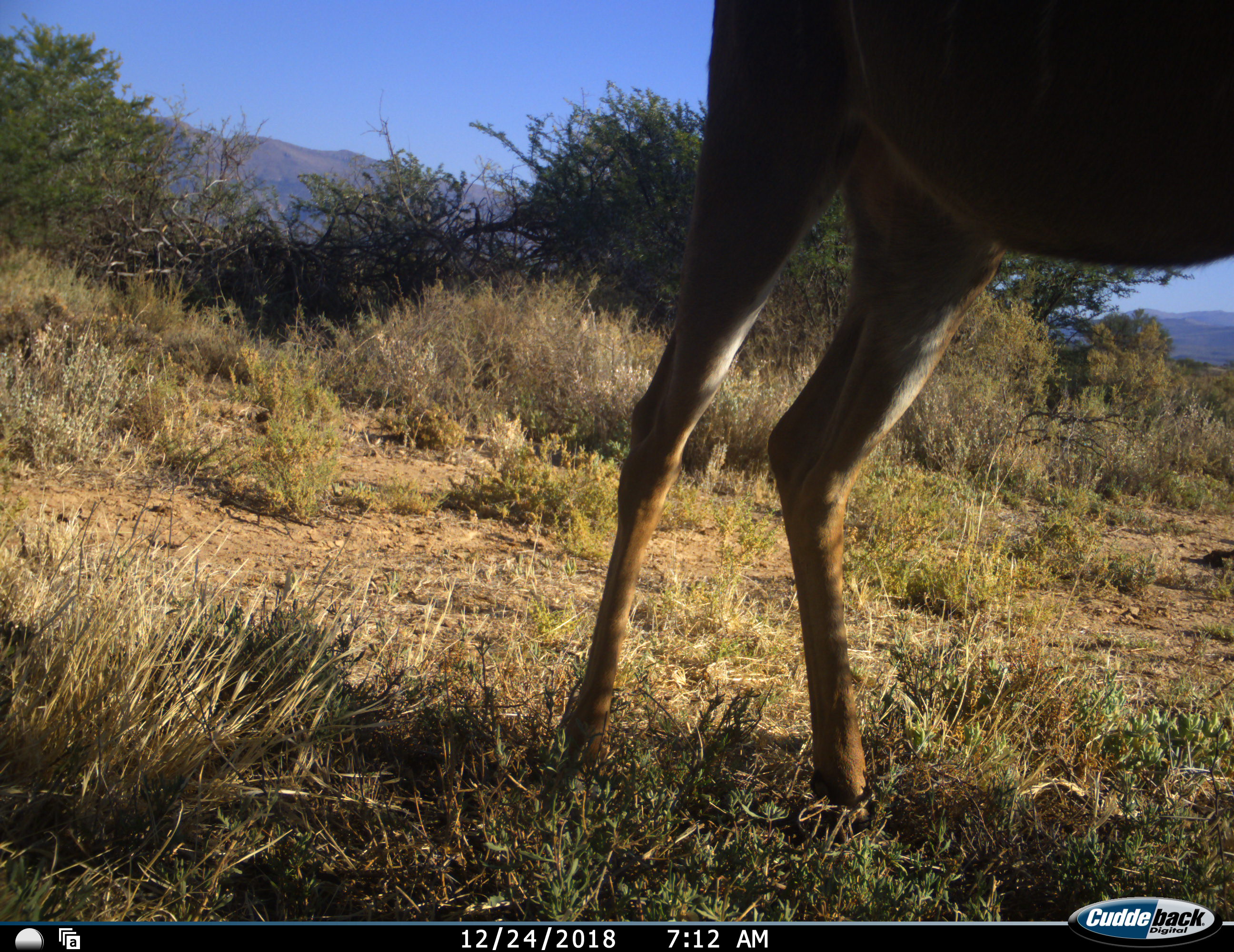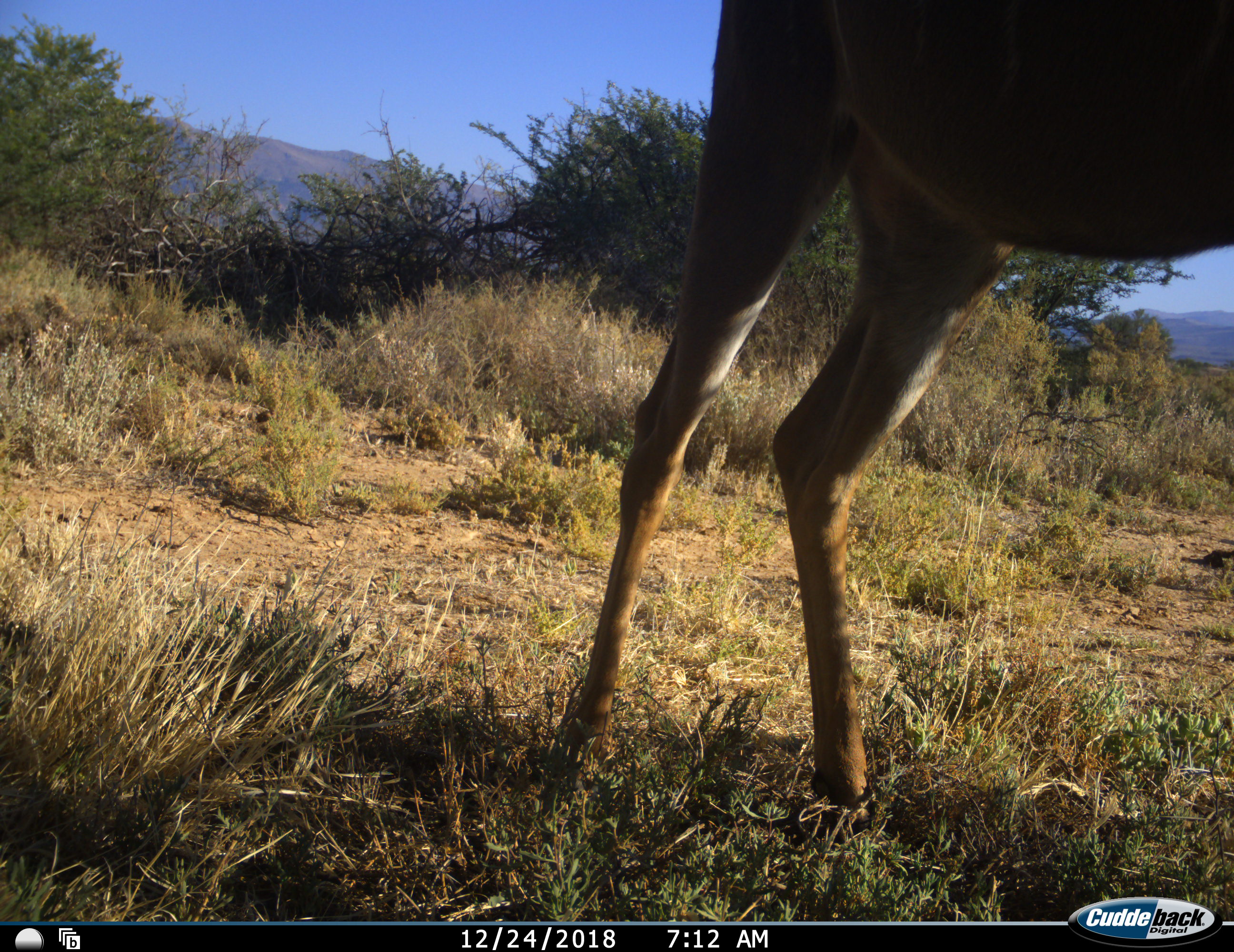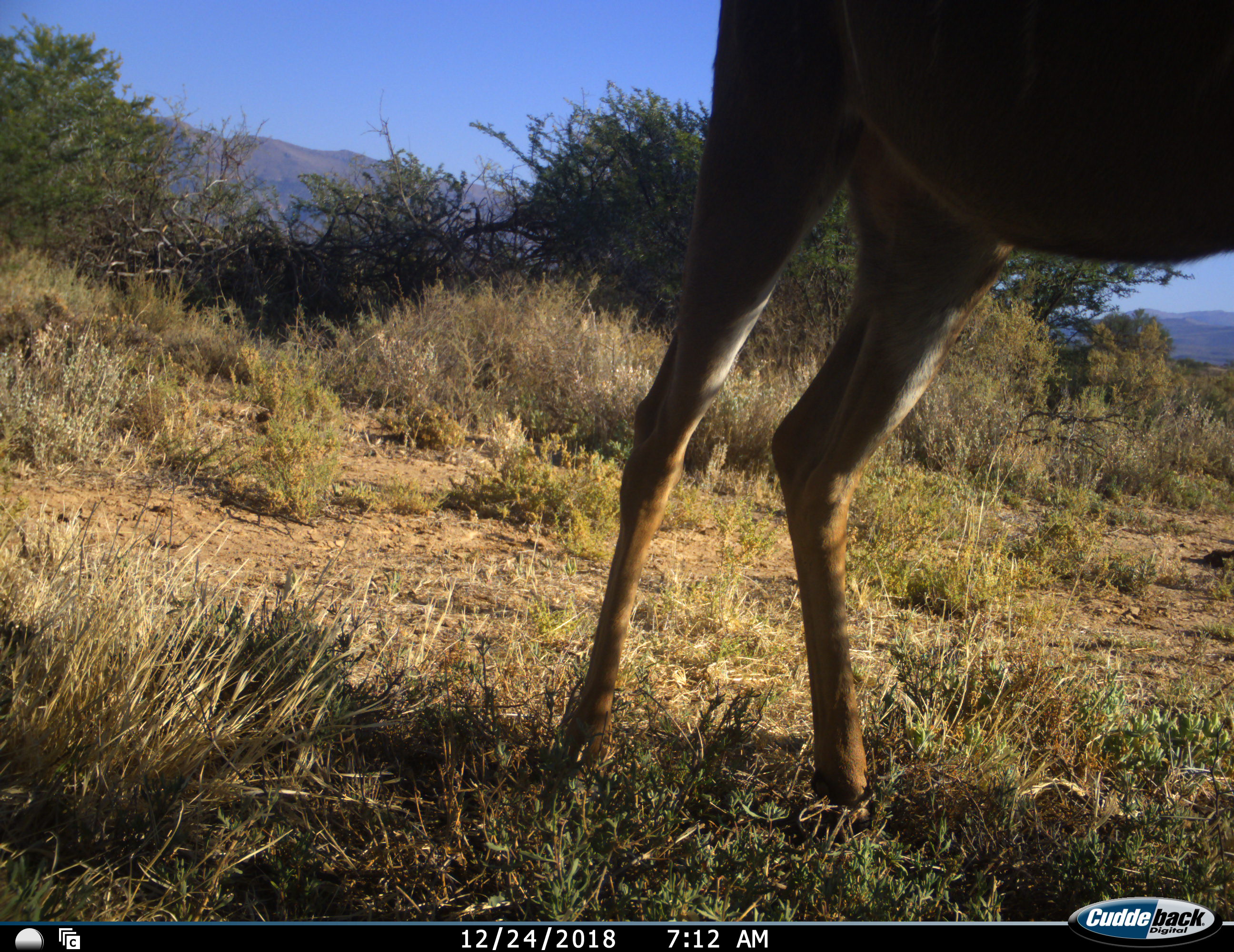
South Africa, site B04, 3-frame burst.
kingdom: Animalia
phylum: Chordata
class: Mammalia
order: Artiodactyla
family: Bovidae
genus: Tragelaphus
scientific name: Tragelaphus strepsiceros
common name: greater kudu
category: kudu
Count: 1.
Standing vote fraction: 100%.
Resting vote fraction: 0%.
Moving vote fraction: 0%.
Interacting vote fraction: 0%.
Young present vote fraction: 0%.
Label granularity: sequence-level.